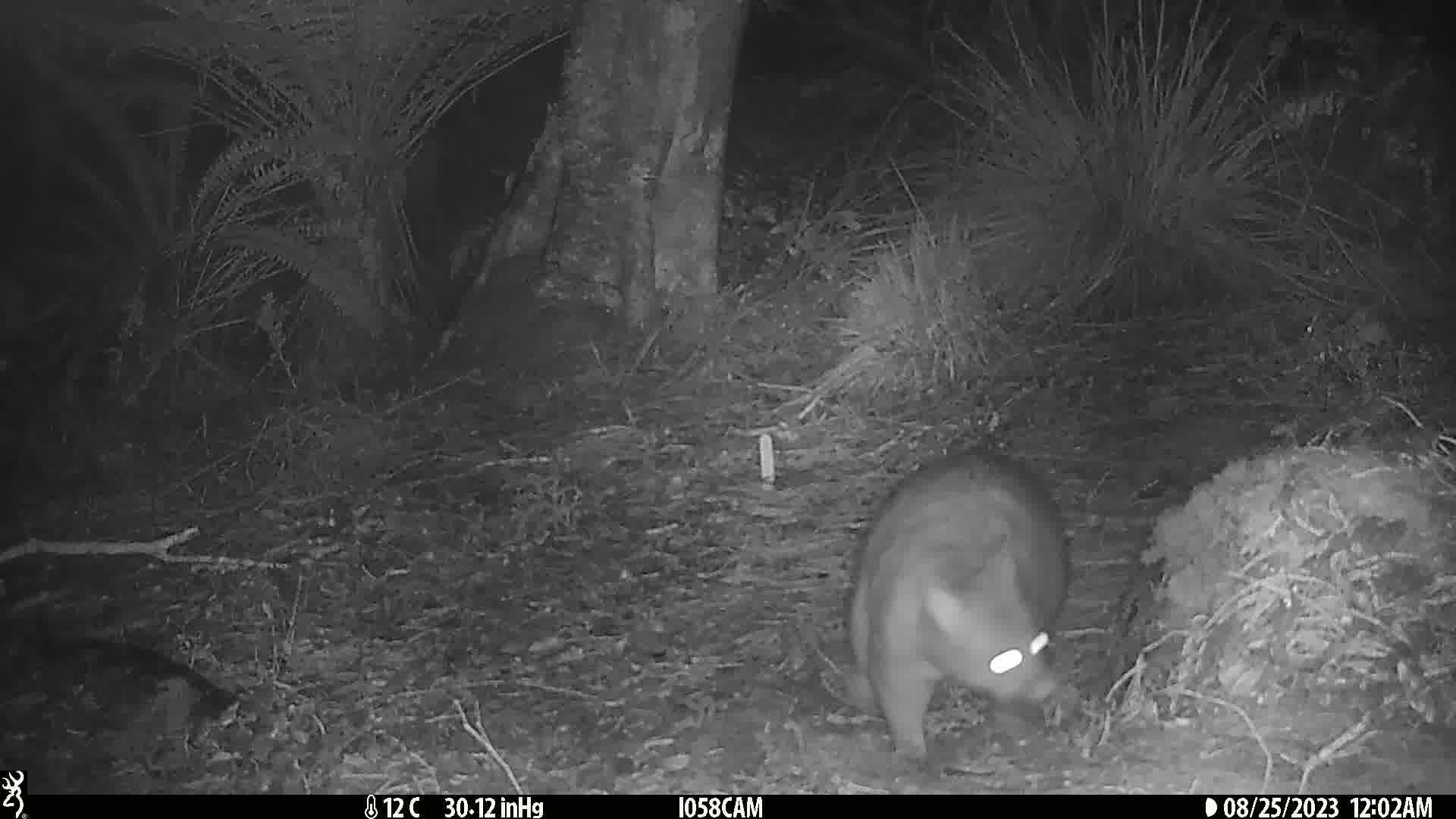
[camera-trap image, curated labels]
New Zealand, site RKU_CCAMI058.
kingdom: Animalia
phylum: Chordata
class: Mammalia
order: Diprotodontia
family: Phalangeridae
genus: Trichosurus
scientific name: Trichosurus vulpecula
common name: common brushtail possum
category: possum